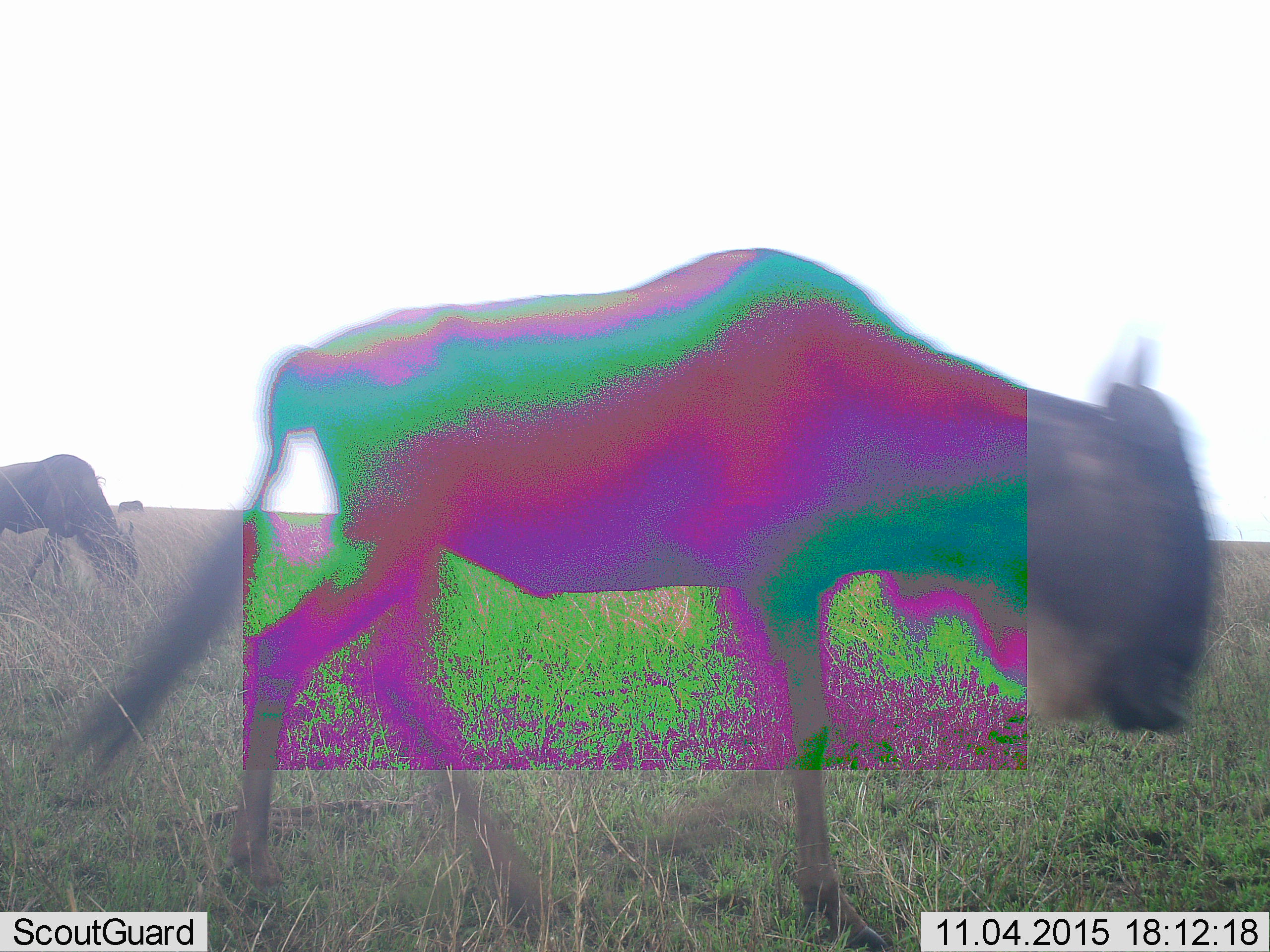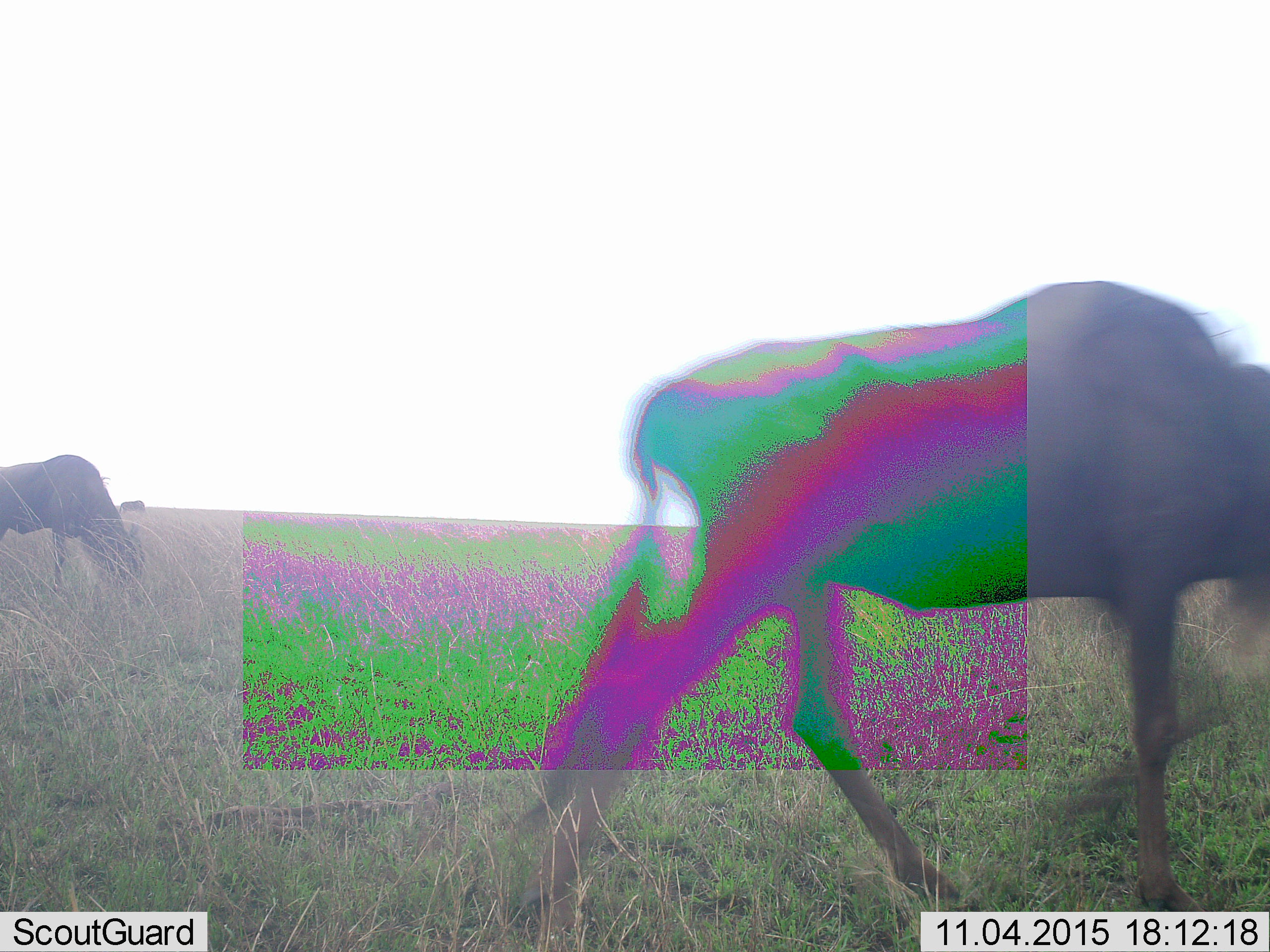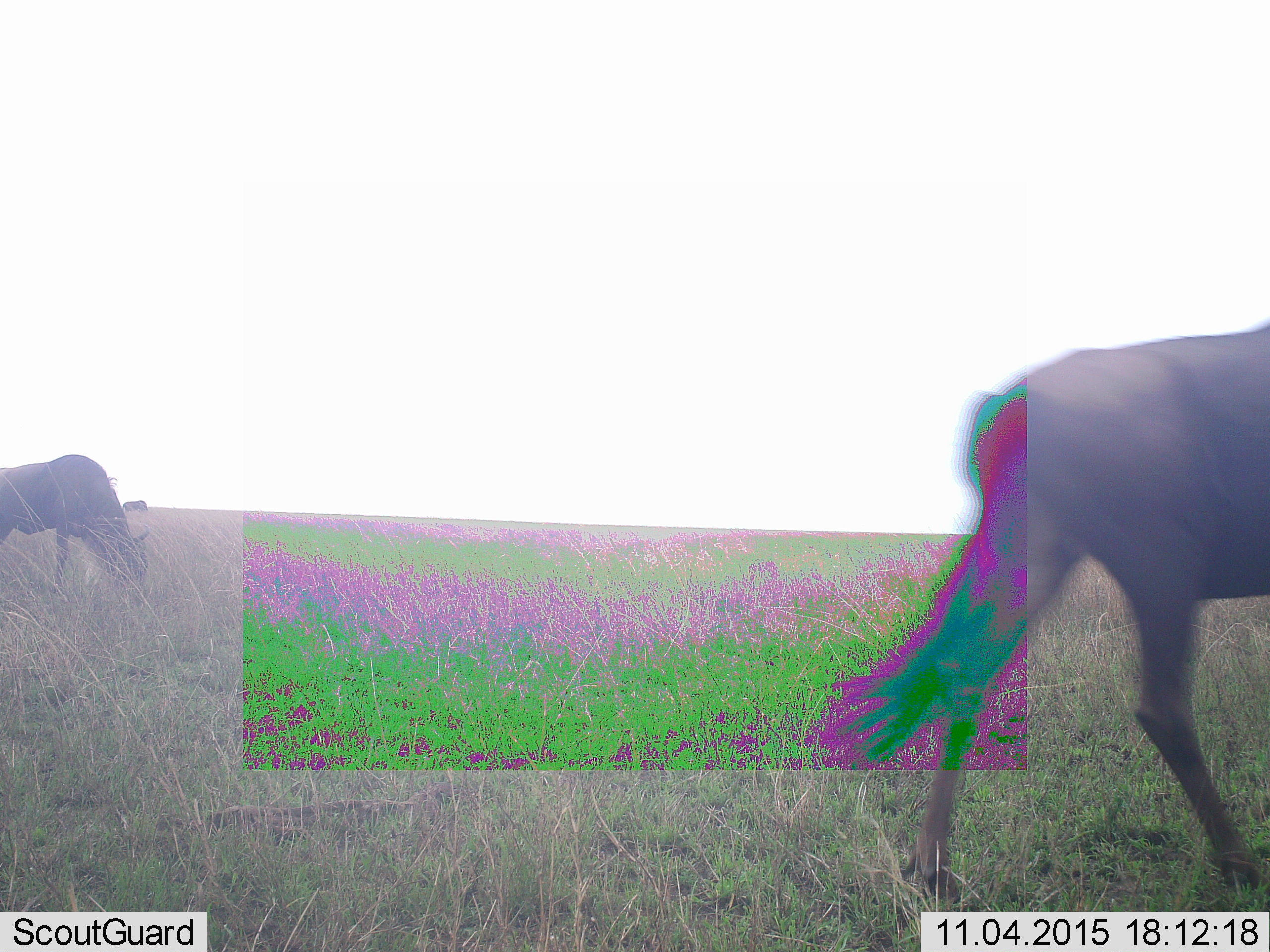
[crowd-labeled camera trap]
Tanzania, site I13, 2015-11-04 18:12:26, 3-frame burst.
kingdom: Animalia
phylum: Chordata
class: Mammalia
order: Artiodactyla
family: Bovidae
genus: Connochaetes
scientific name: Connochaetes taurinus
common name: blue wildebeest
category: wildebeest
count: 3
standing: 38%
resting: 0%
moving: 62%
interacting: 0%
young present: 0%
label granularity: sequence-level